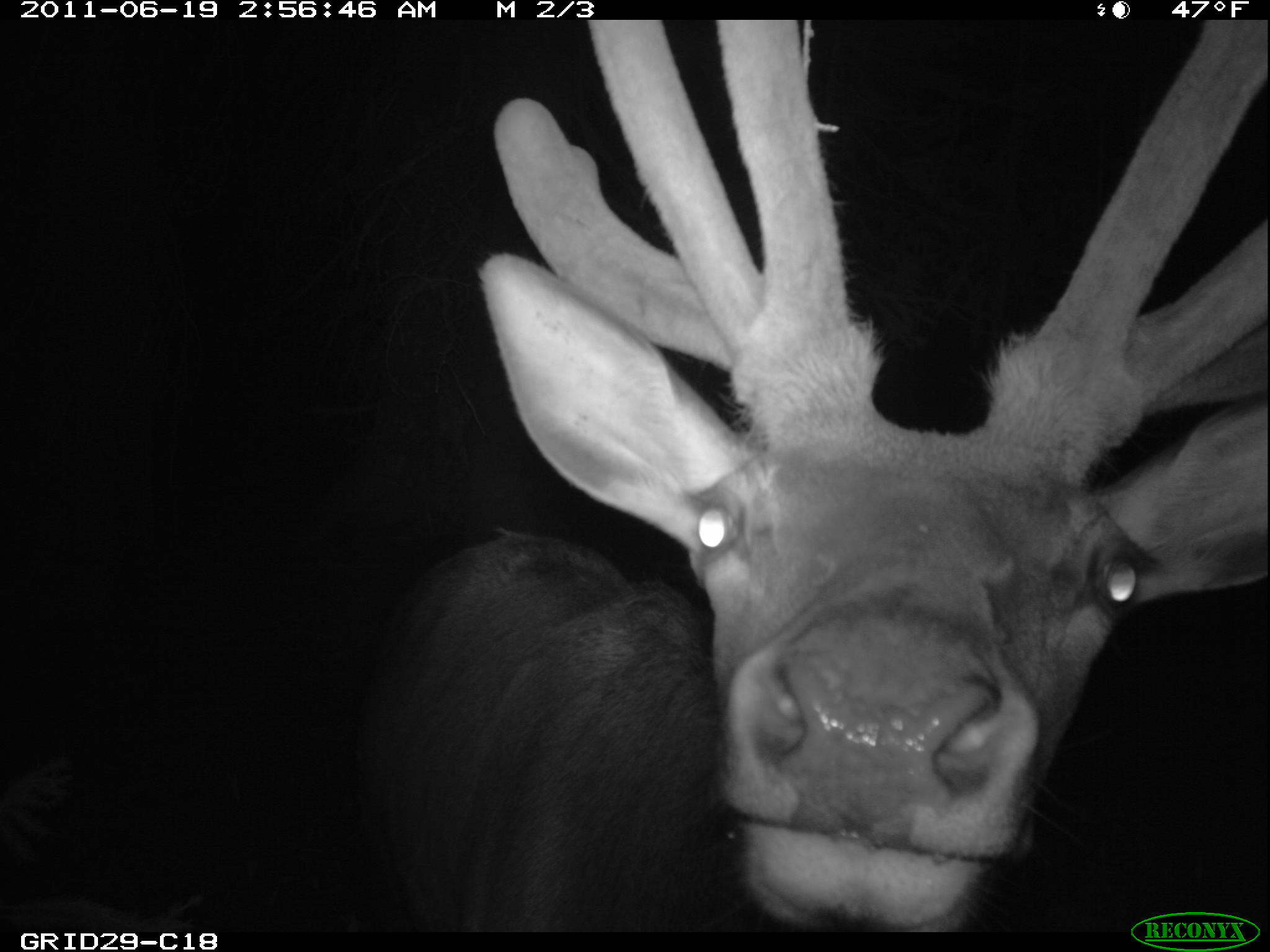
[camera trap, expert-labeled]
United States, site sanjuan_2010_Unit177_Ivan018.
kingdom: Animalia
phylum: Chordata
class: Mammalia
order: Artiodactyla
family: Cervidae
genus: Cervus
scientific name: Cervus elaphus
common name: red deer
Cervus elaphus (red deer).